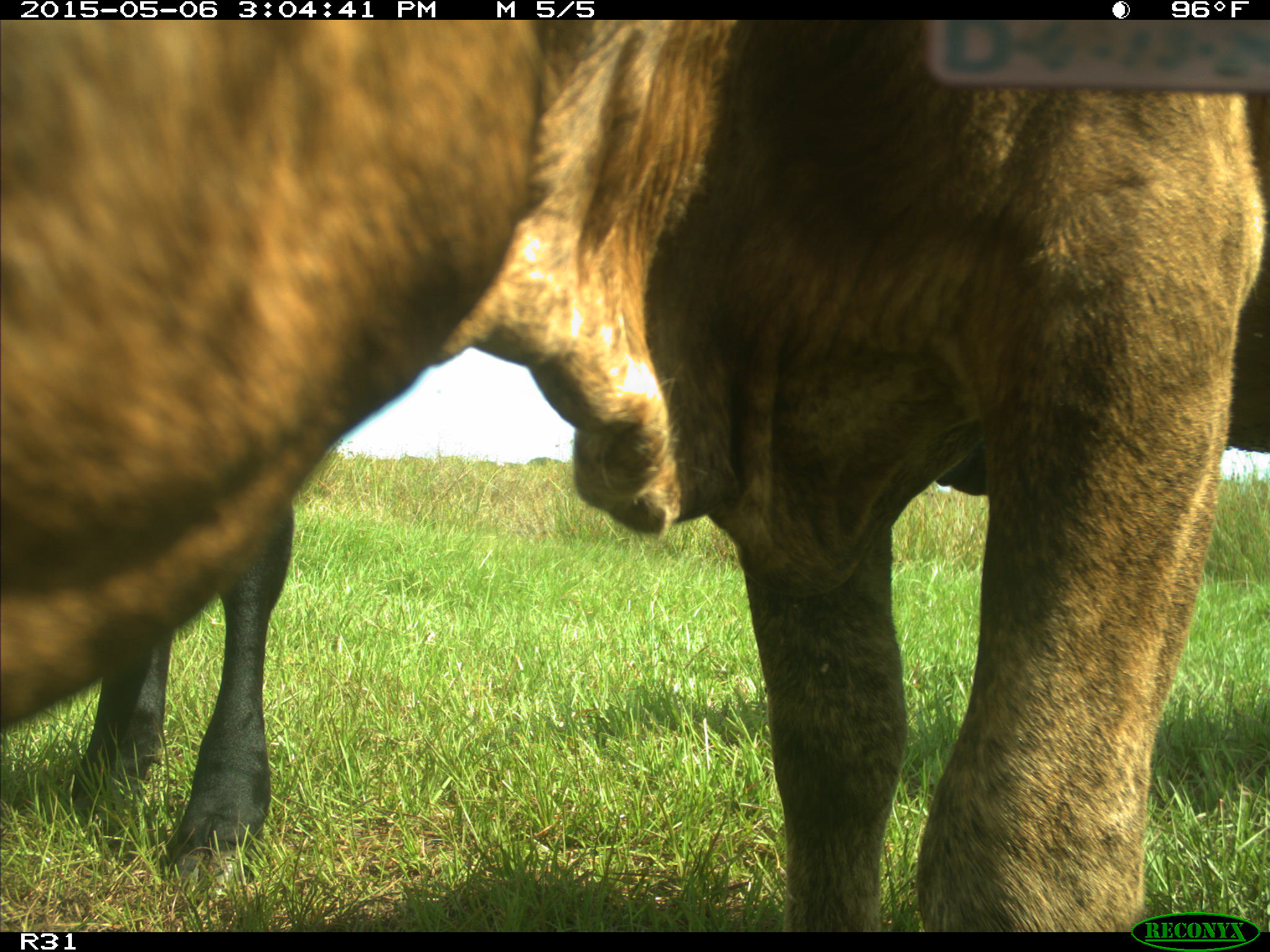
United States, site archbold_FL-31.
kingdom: Animalia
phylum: Chordata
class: Mammalia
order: Artiodactyla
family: Bovidae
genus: Bos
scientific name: Bos taurus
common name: domestic cow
Bos taurus (domestic cow).